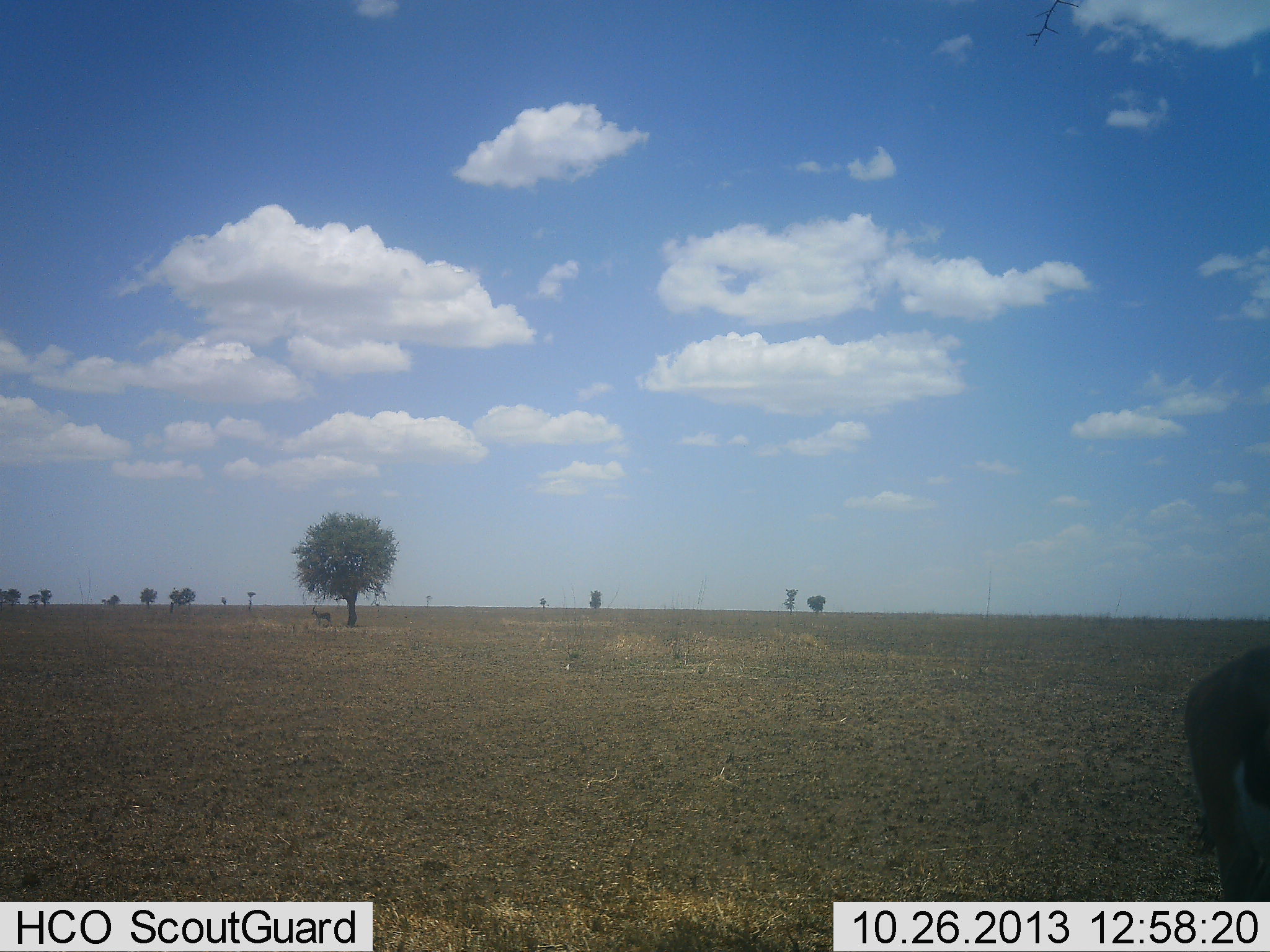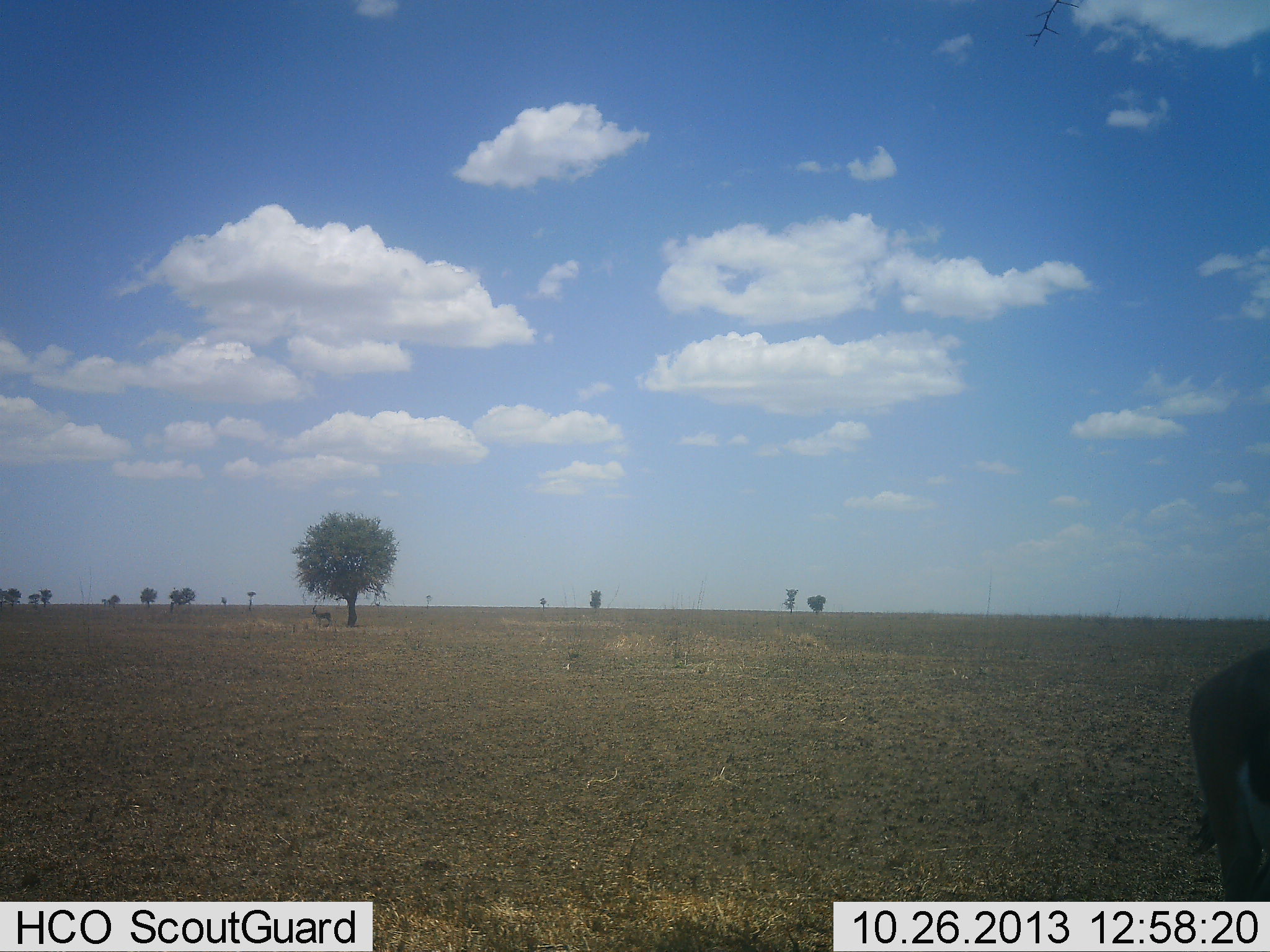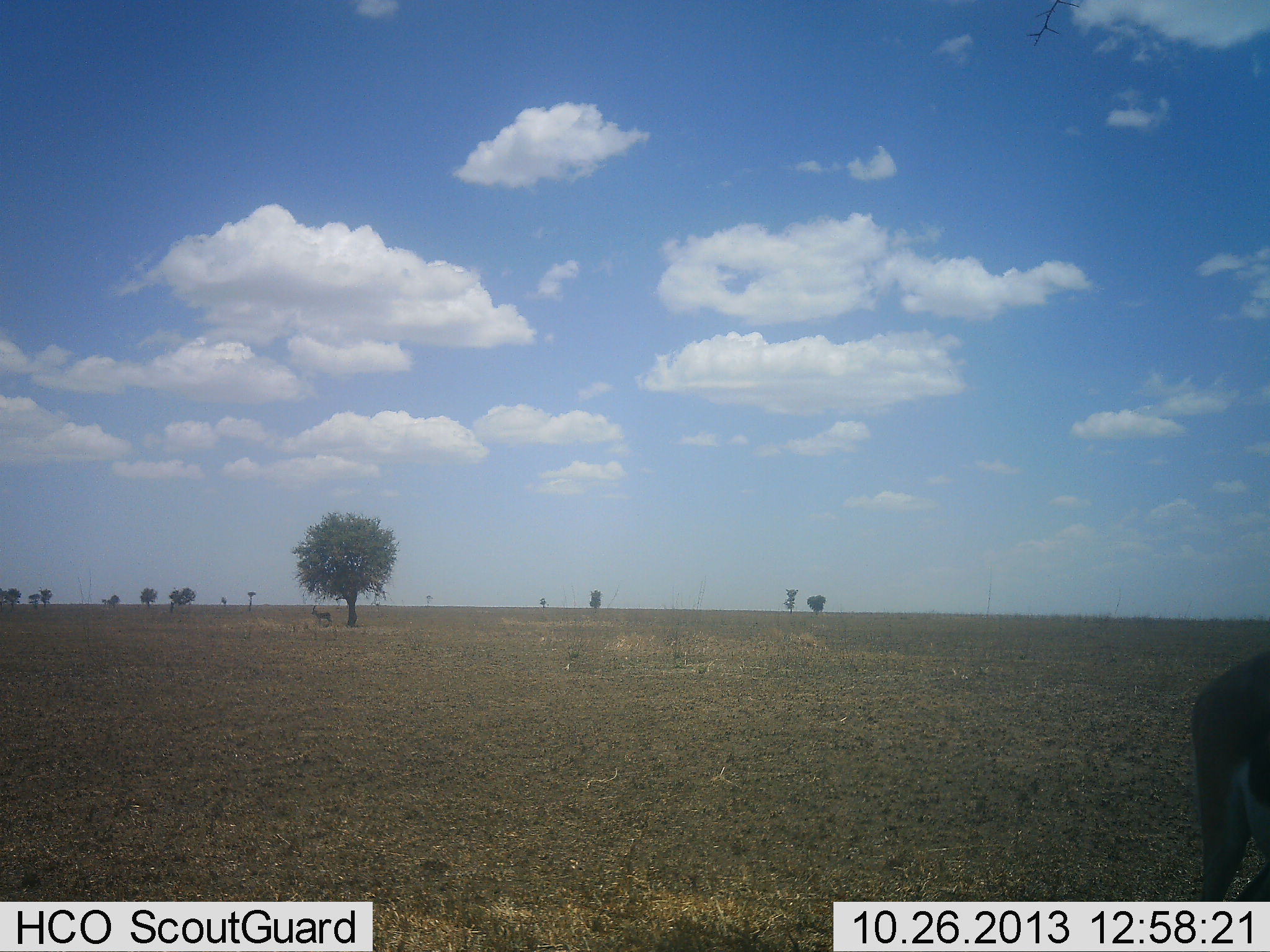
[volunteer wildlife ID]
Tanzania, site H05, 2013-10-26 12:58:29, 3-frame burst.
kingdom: Animalia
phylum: Chordata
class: Mammalia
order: Artiodactyla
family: Bovidae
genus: Eudorcas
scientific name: Eudorcas thomsonii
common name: thomson's gazelle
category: gazellethomsons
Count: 1.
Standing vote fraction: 91%.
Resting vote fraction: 0%.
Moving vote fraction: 0%.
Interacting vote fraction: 0%.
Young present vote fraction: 0%.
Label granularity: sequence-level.